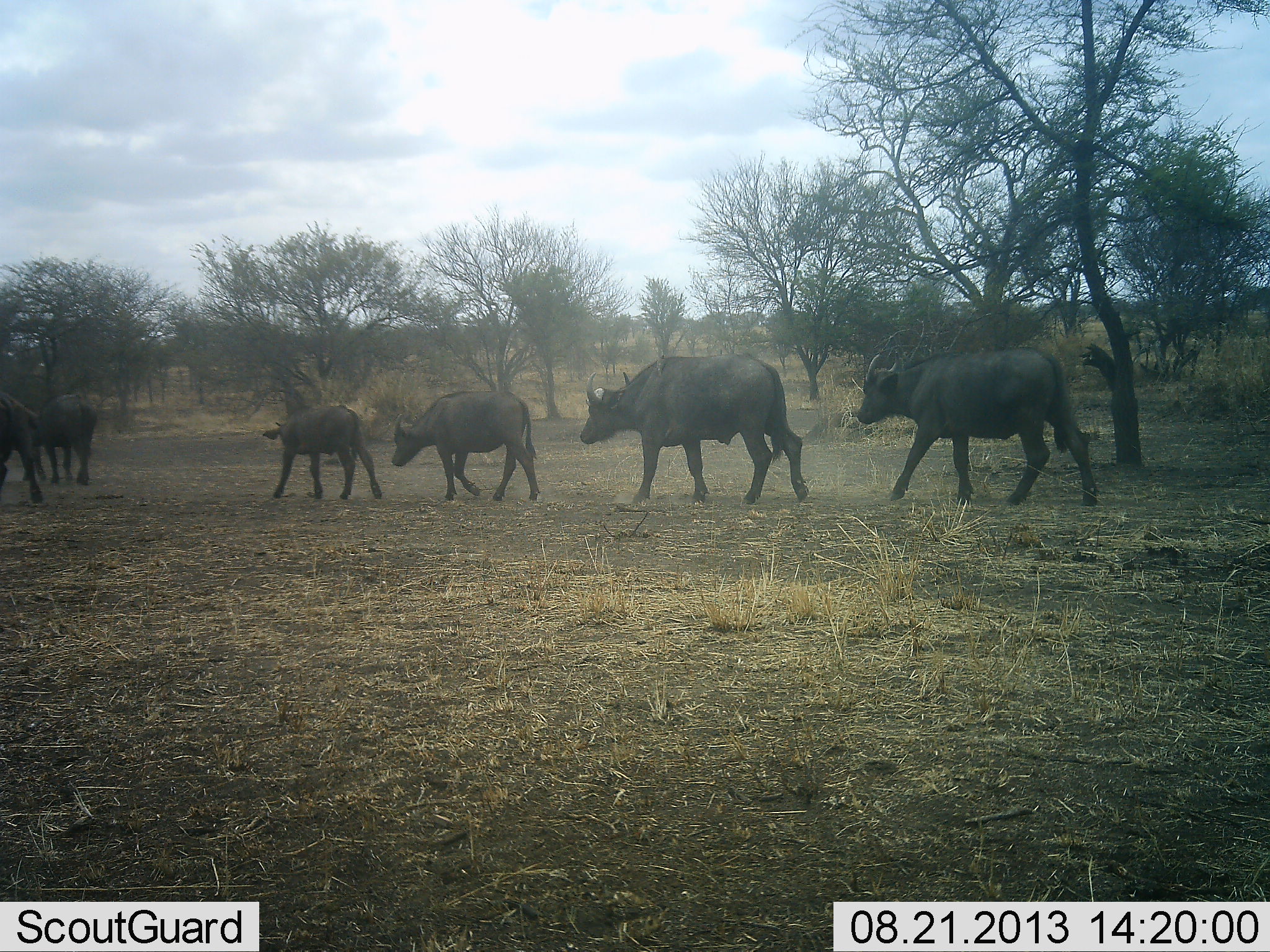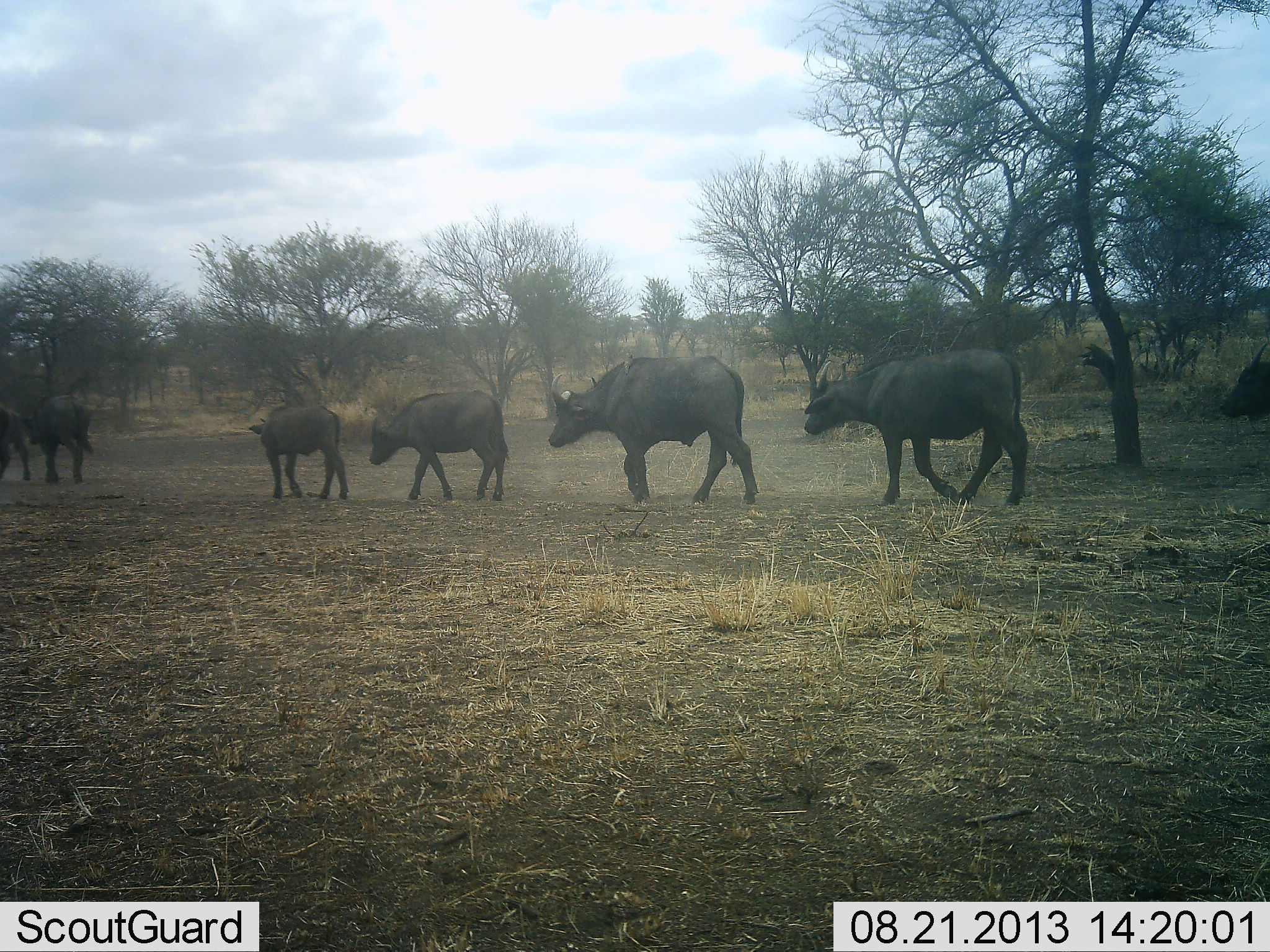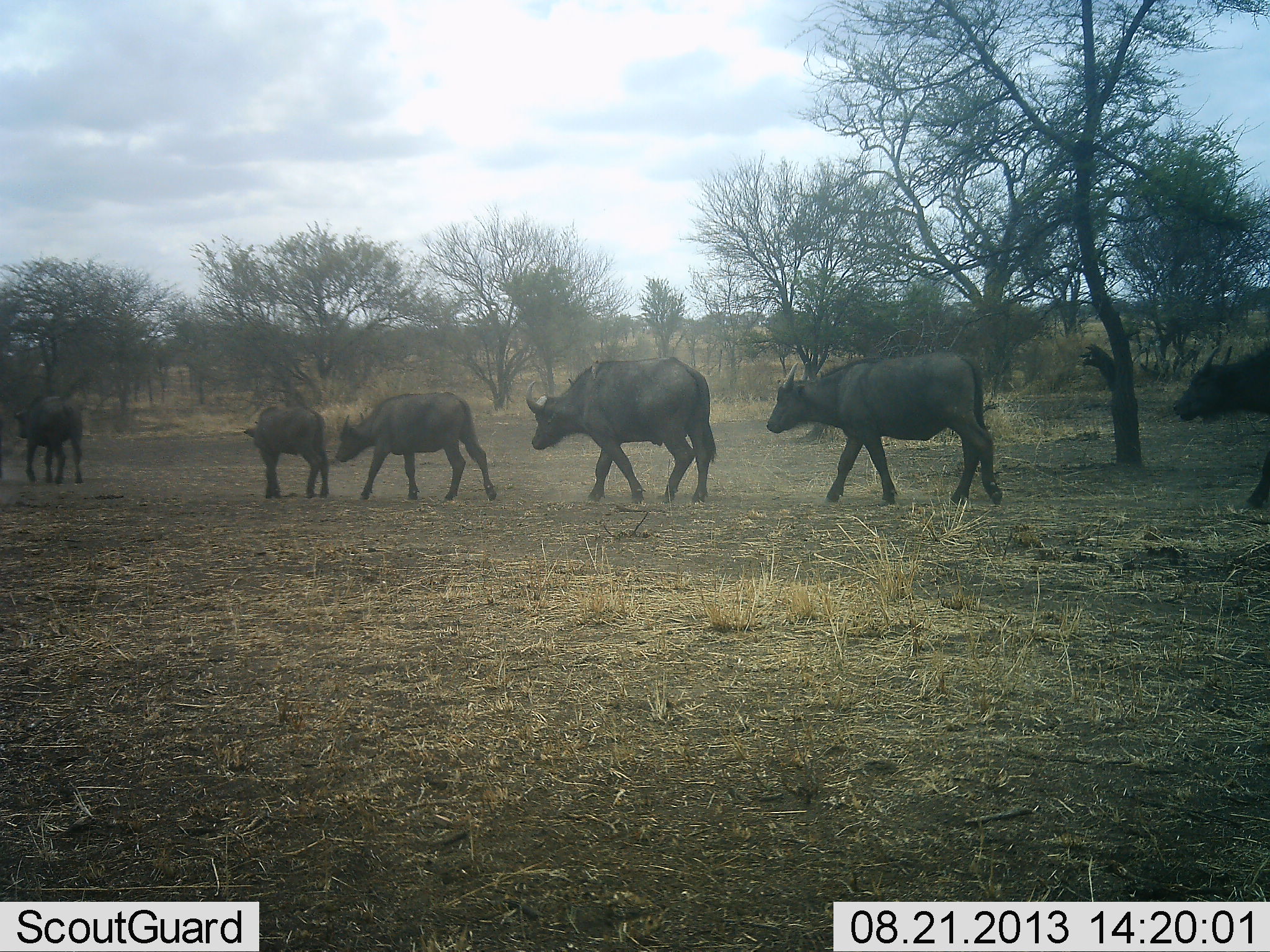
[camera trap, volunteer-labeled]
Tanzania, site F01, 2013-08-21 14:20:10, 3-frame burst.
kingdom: Animalia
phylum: Chordata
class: Mammalia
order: Artiodactyla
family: Bovidae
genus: Syncerus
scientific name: Syncerus caffer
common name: cape buffalo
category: buffalo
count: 7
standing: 0%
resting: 0%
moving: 100%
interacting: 0%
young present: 60%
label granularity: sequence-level